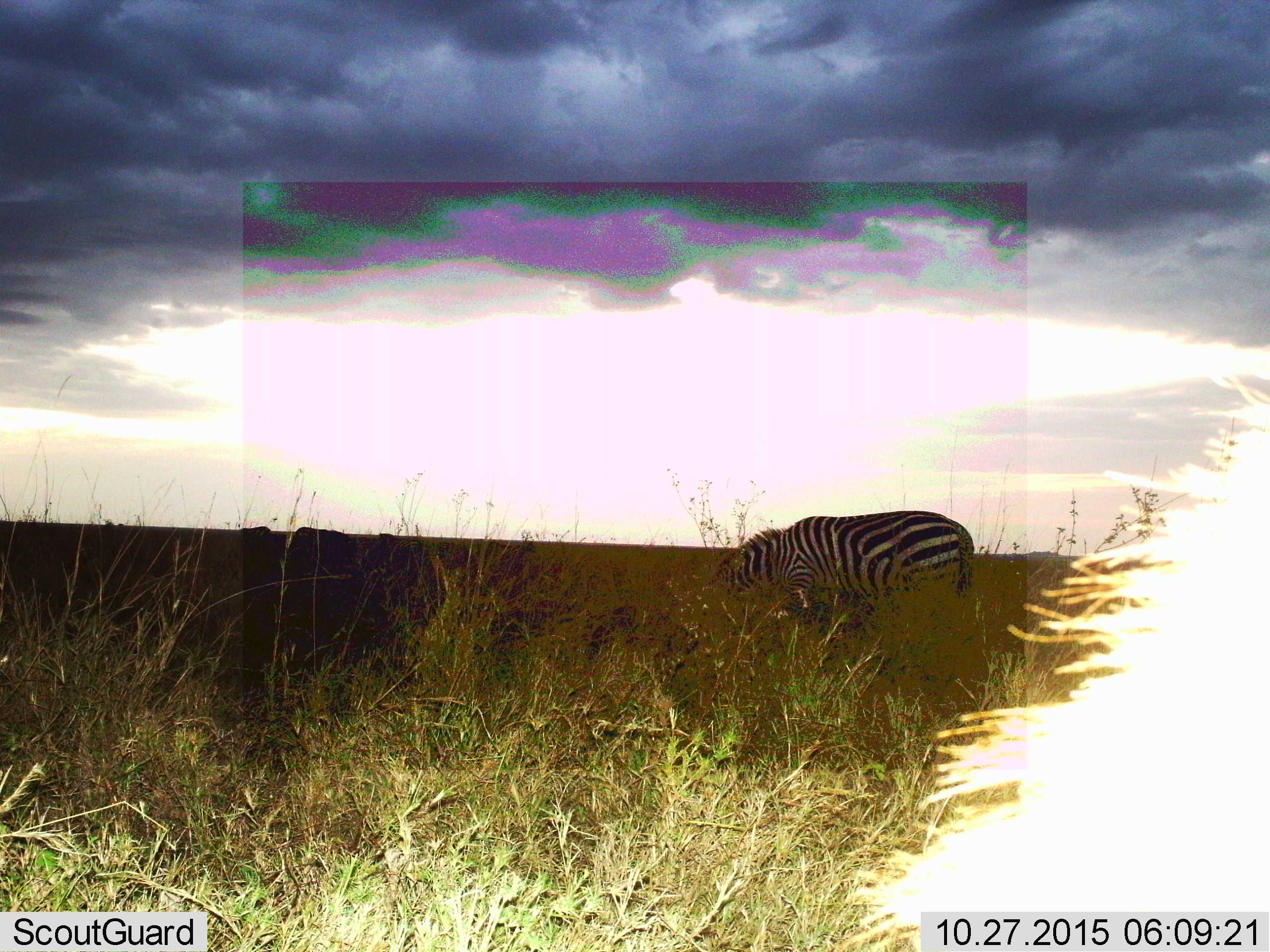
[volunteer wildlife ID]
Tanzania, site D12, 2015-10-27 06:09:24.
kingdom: Animalia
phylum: Chordata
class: Mammalia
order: Perissodactyla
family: Equidae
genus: Equus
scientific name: Equus quagga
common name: plains zebra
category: zebra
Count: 1.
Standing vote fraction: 21%.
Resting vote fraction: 0%.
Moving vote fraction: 16%.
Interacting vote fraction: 0%.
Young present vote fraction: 0%.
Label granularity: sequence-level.